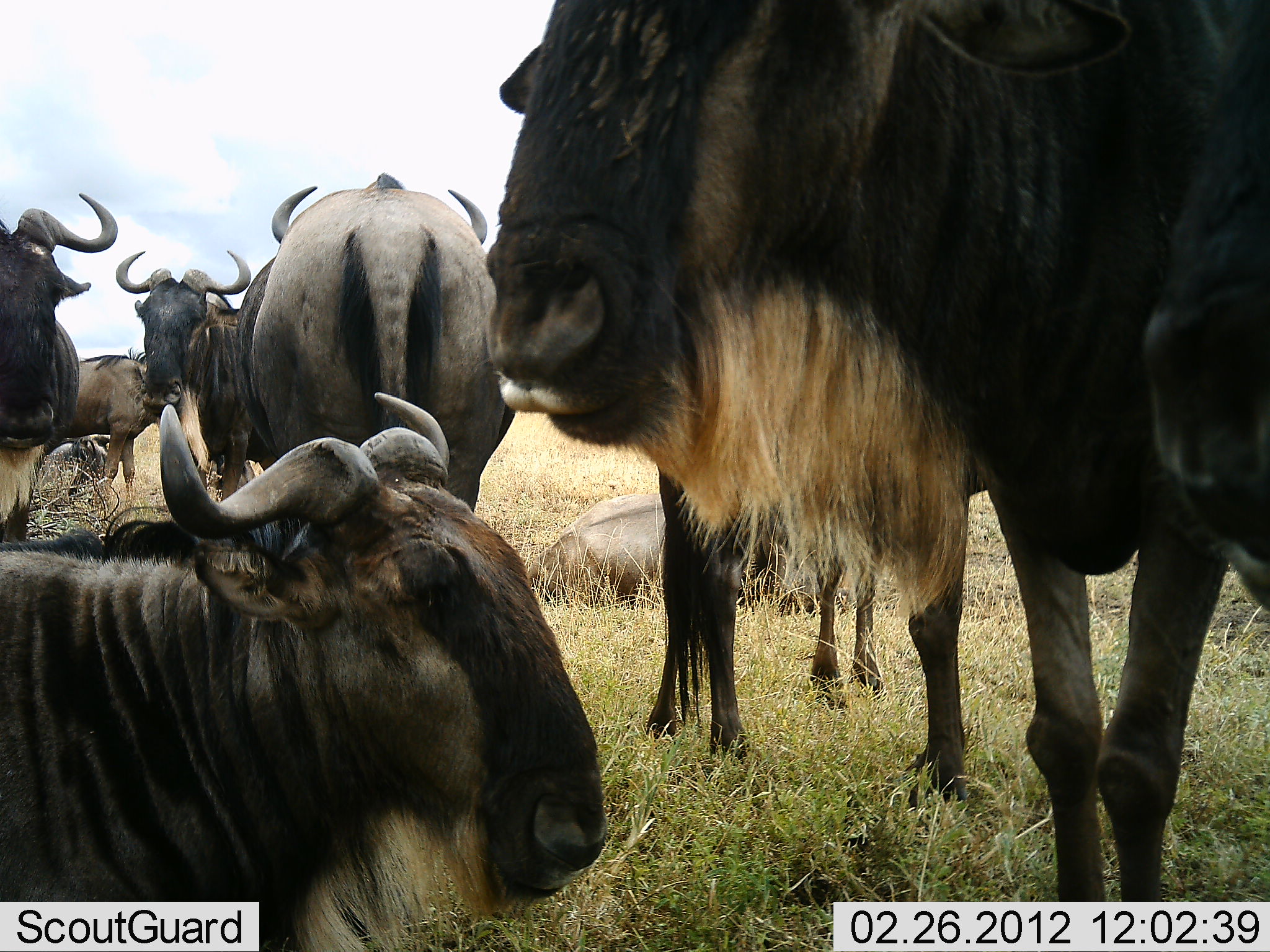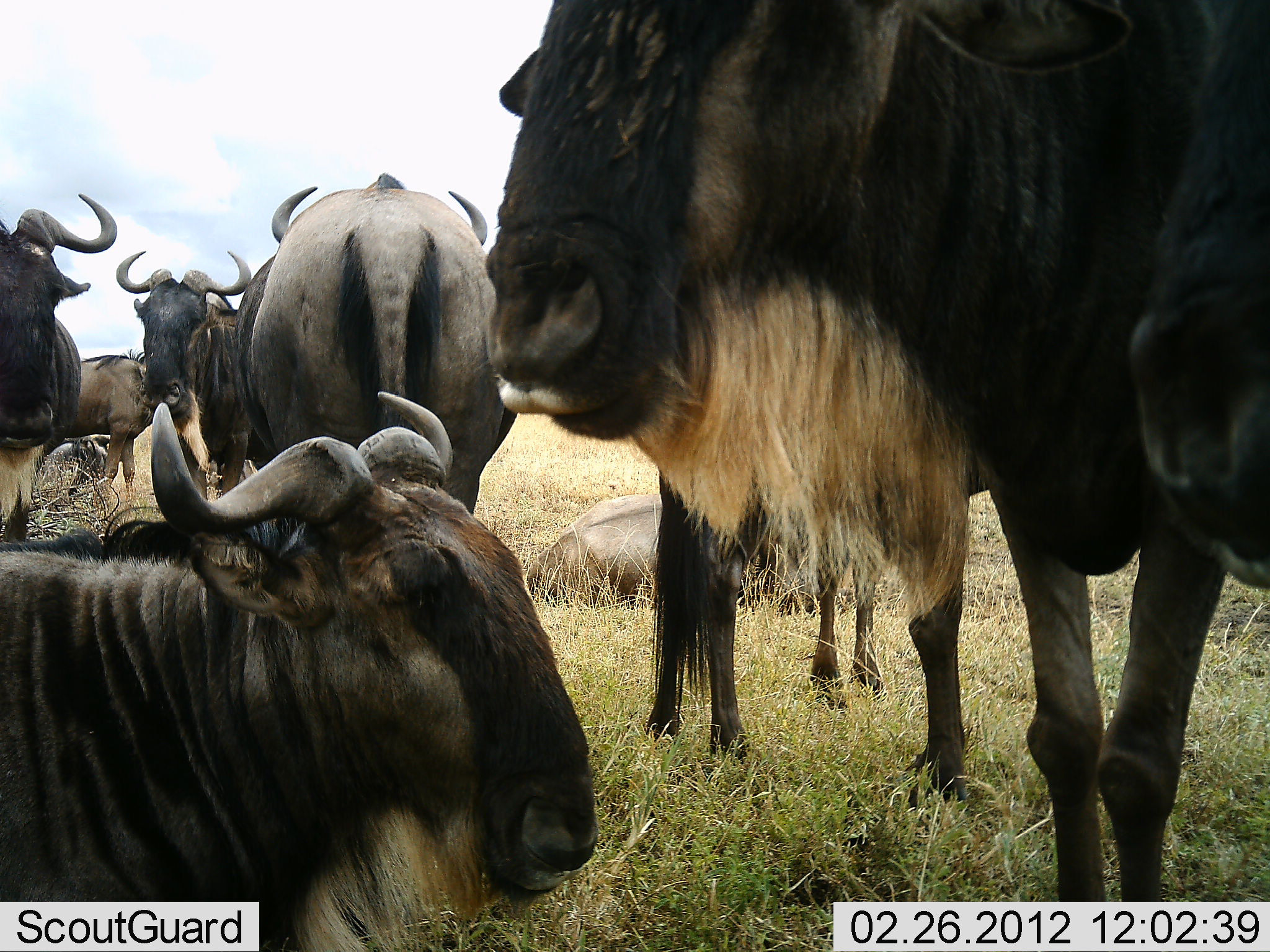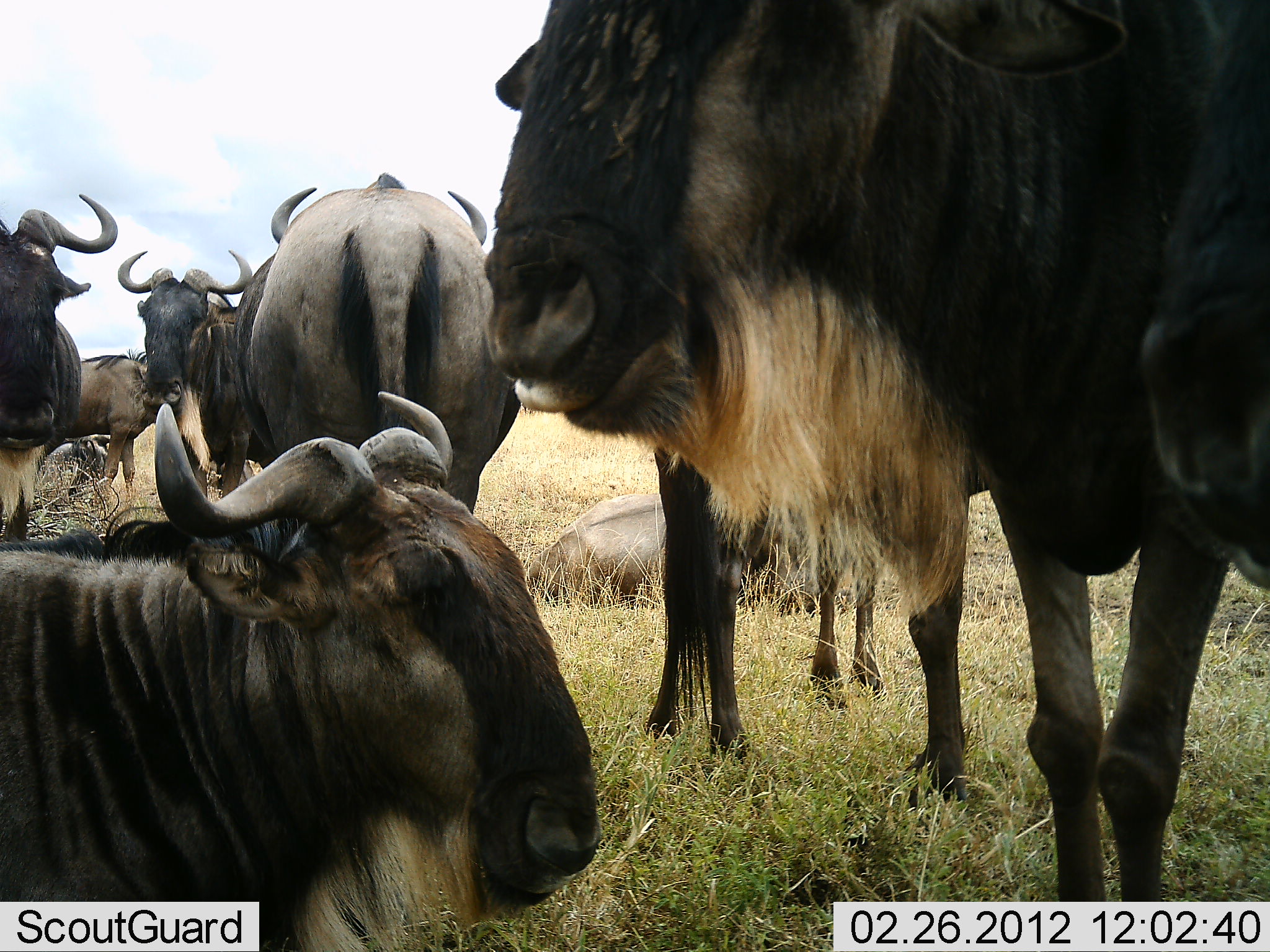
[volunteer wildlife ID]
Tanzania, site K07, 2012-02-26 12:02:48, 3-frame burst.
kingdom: Animalia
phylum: Chordata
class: Mammalia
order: Artiodactyla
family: Bovidae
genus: Connochaetes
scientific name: Connochaetes taurinus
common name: blue wildebeest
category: wildebeest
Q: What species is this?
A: Wildebeest (blue wildebeest) (Connochaetes taurinus).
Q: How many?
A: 8.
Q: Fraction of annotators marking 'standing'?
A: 83%.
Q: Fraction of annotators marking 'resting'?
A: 100%.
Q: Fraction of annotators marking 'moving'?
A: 8%.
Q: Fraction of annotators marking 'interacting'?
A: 8%.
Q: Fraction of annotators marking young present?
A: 0%.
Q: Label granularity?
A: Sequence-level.